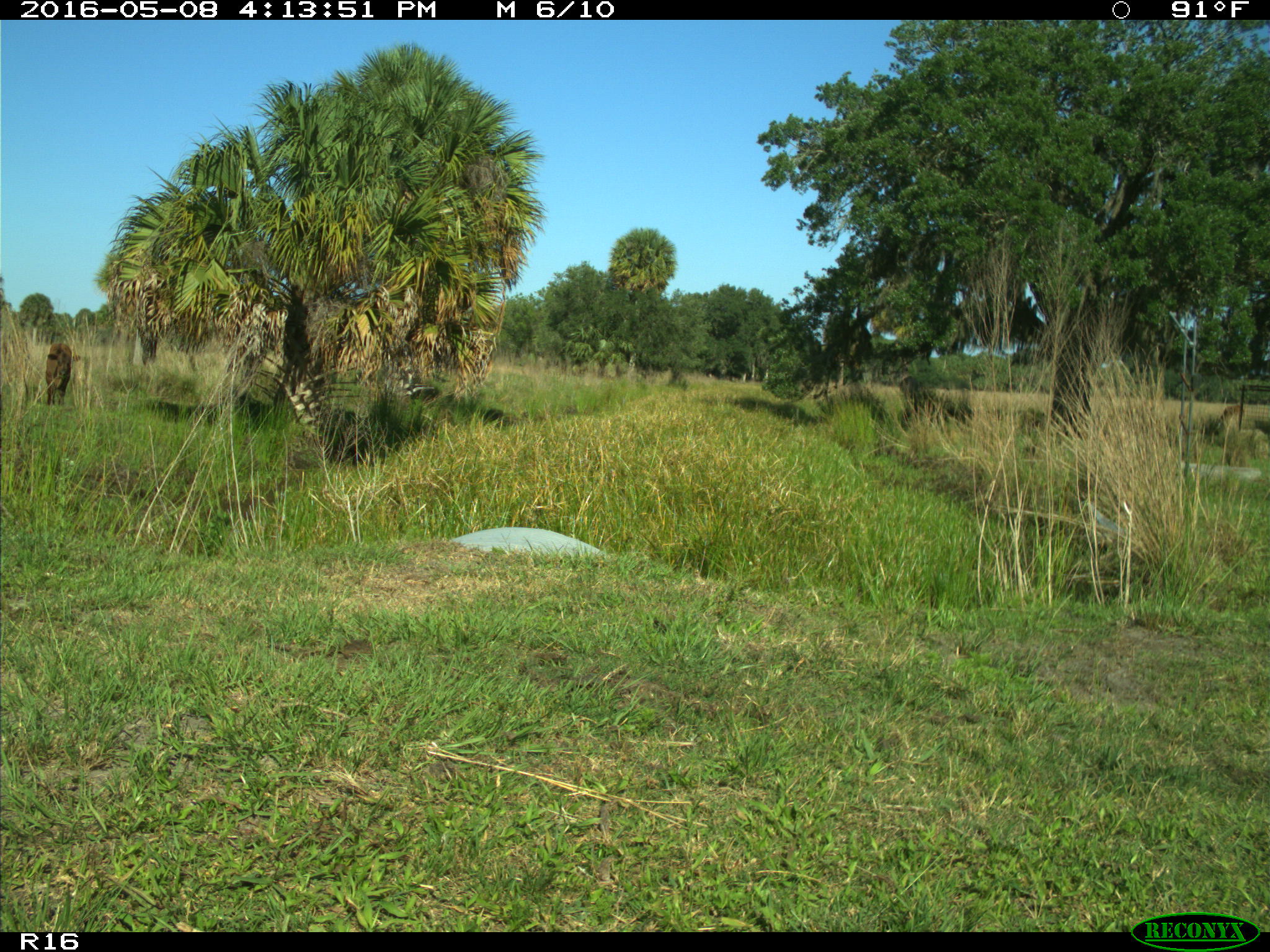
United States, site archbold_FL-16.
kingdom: Animalia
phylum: Chordata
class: Mammalia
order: Artiodactyla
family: Bovidae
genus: Bos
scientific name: Bos taurus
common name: domestic cow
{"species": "Bos taurus (domestic cow)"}